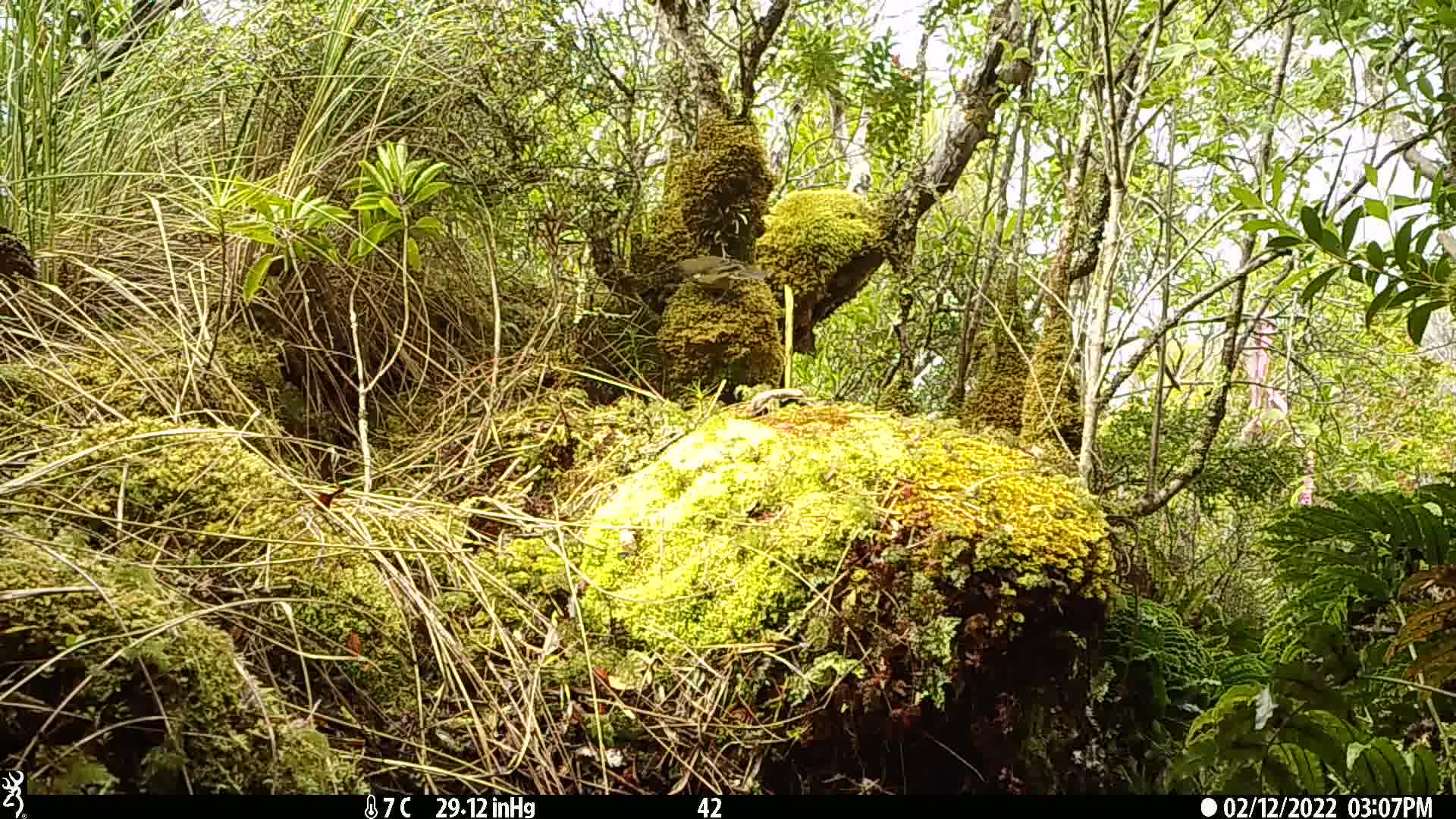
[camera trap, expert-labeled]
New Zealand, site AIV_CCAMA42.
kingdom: Animalia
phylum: Chordata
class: Aves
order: Passeriformes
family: Meliphagidae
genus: Anthornis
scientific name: Anthornis melanura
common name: new zealand bellbird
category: bellbird